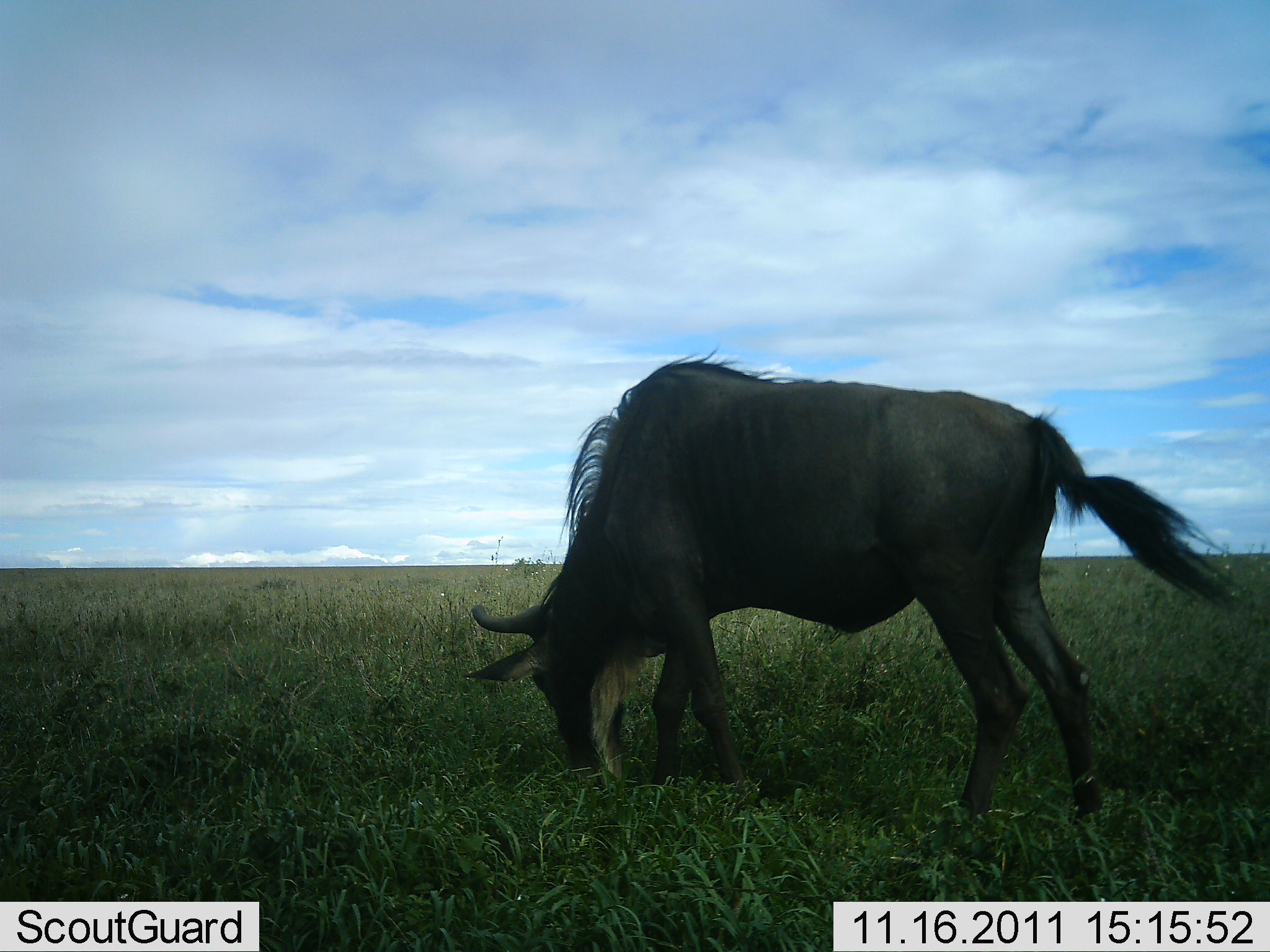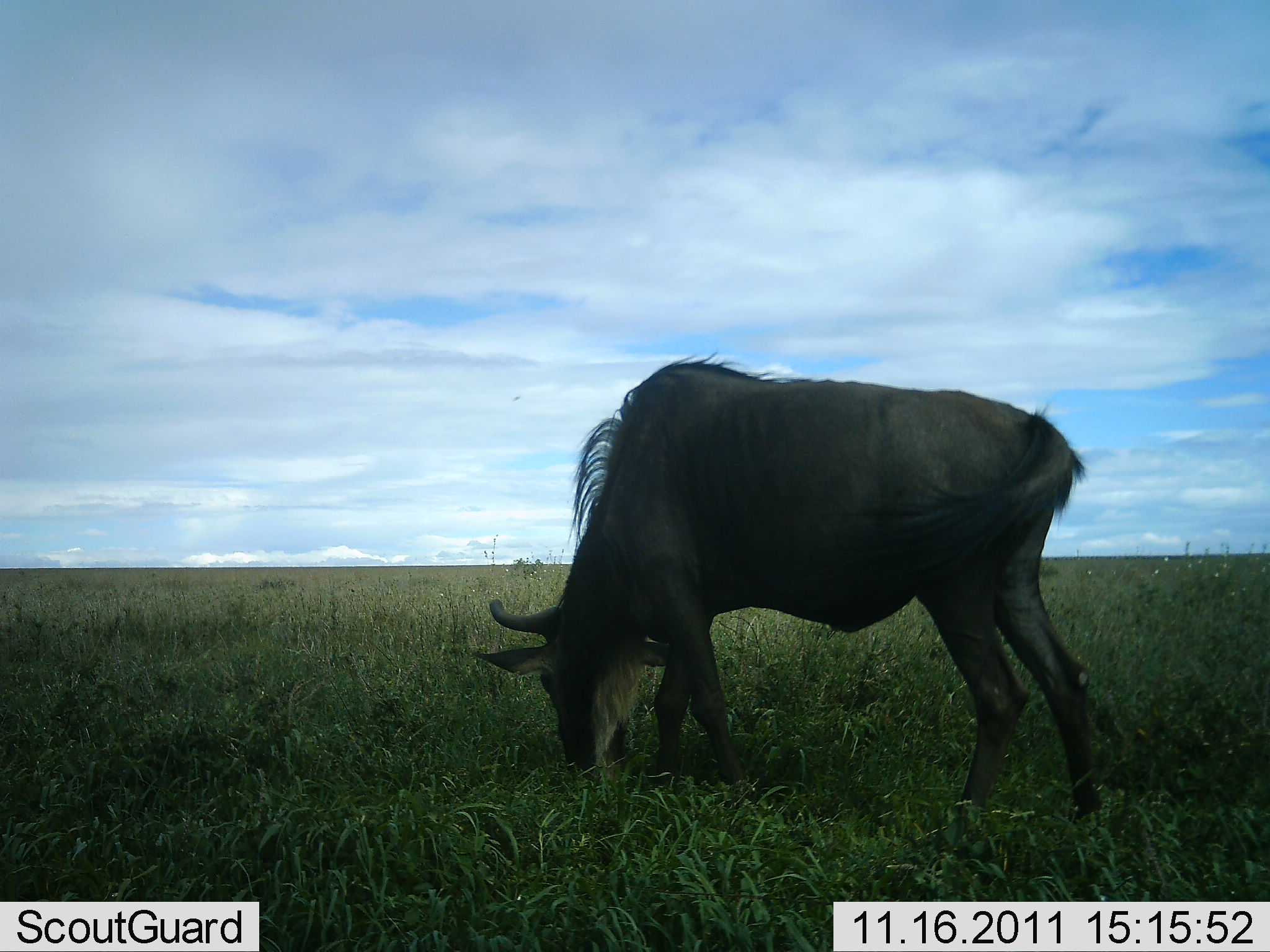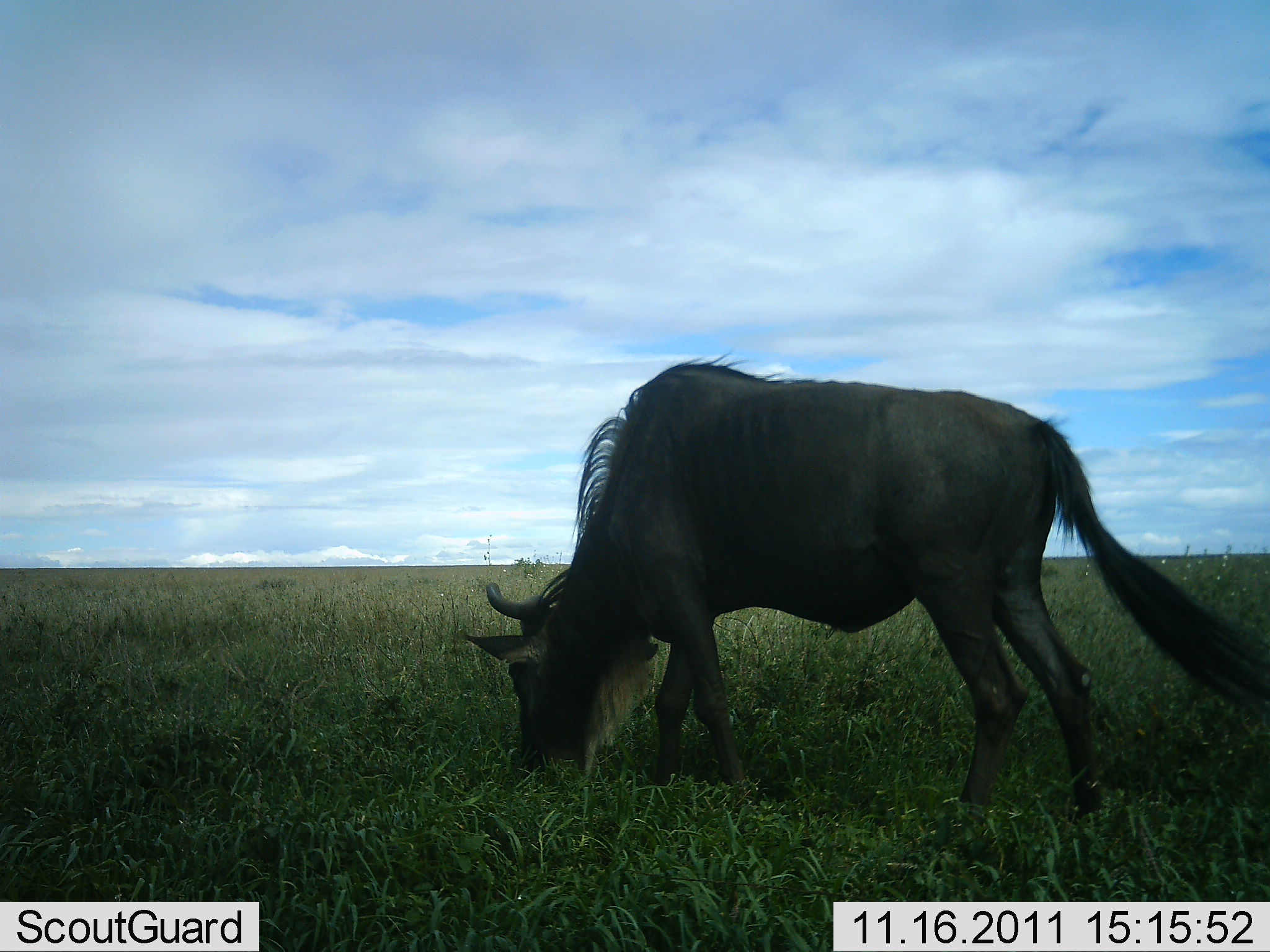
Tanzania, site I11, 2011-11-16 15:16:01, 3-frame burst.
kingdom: Animalia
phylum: Chordata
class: Mammalia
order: Artiodactyla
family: Bovidae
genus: Connochaetes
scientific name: Connochaetes taurinus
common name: blue wildebeest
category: wildebeest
Wildebeest (blue wildebeest) (Connochaetes taurinus), count 1. Behavior (volunteer vote fractions): standing 8%, resting 0%, moving 0%, interacting 0%. Young present (vote fraction): 0%. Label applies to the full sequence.